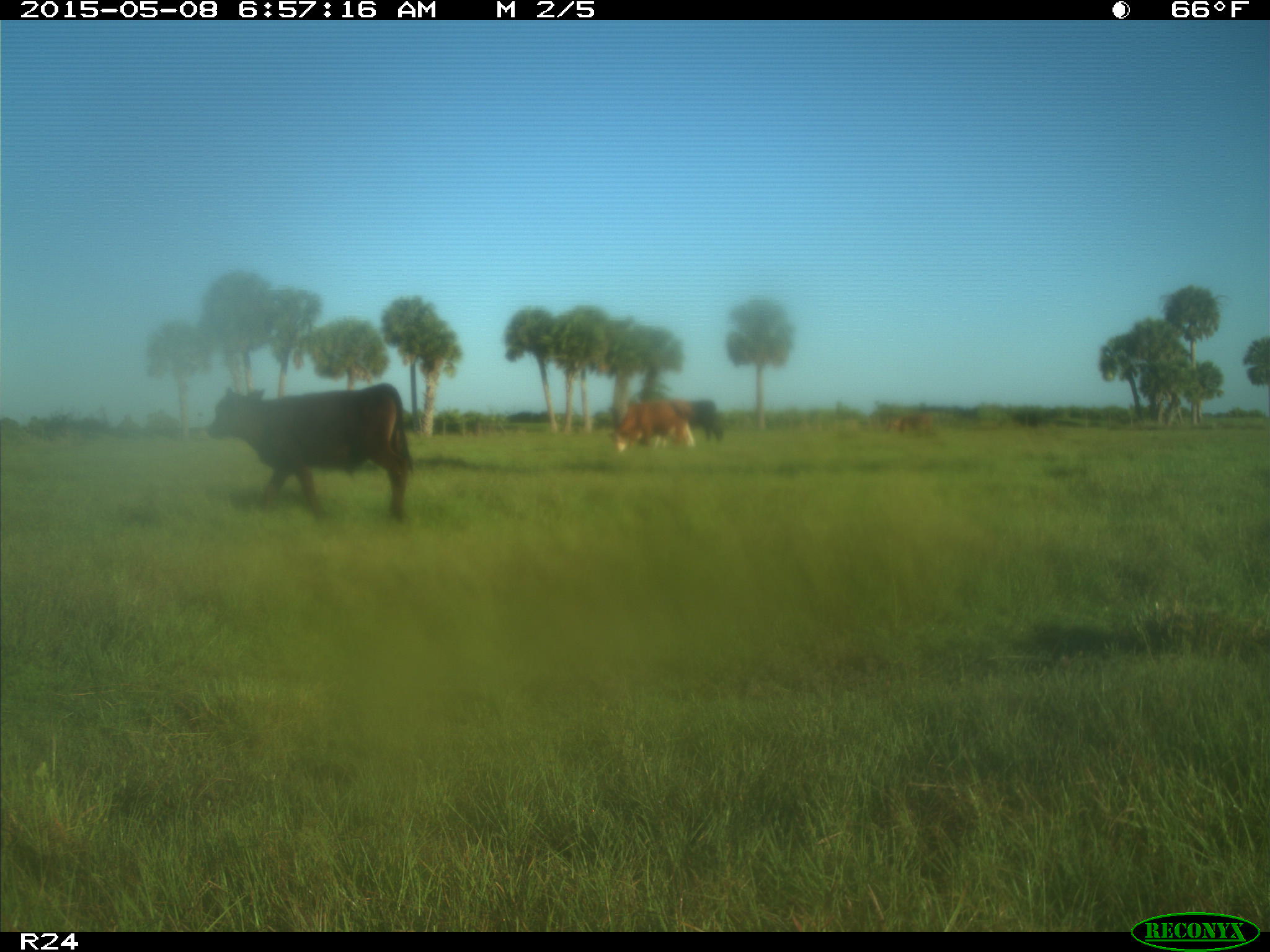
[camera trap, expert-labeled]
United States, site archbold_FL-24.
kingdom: Animalia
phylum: Chordata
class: Mammalia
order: Artiodactyla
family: Bovidae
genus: Bos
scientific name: Bos taurus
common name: domestic cow